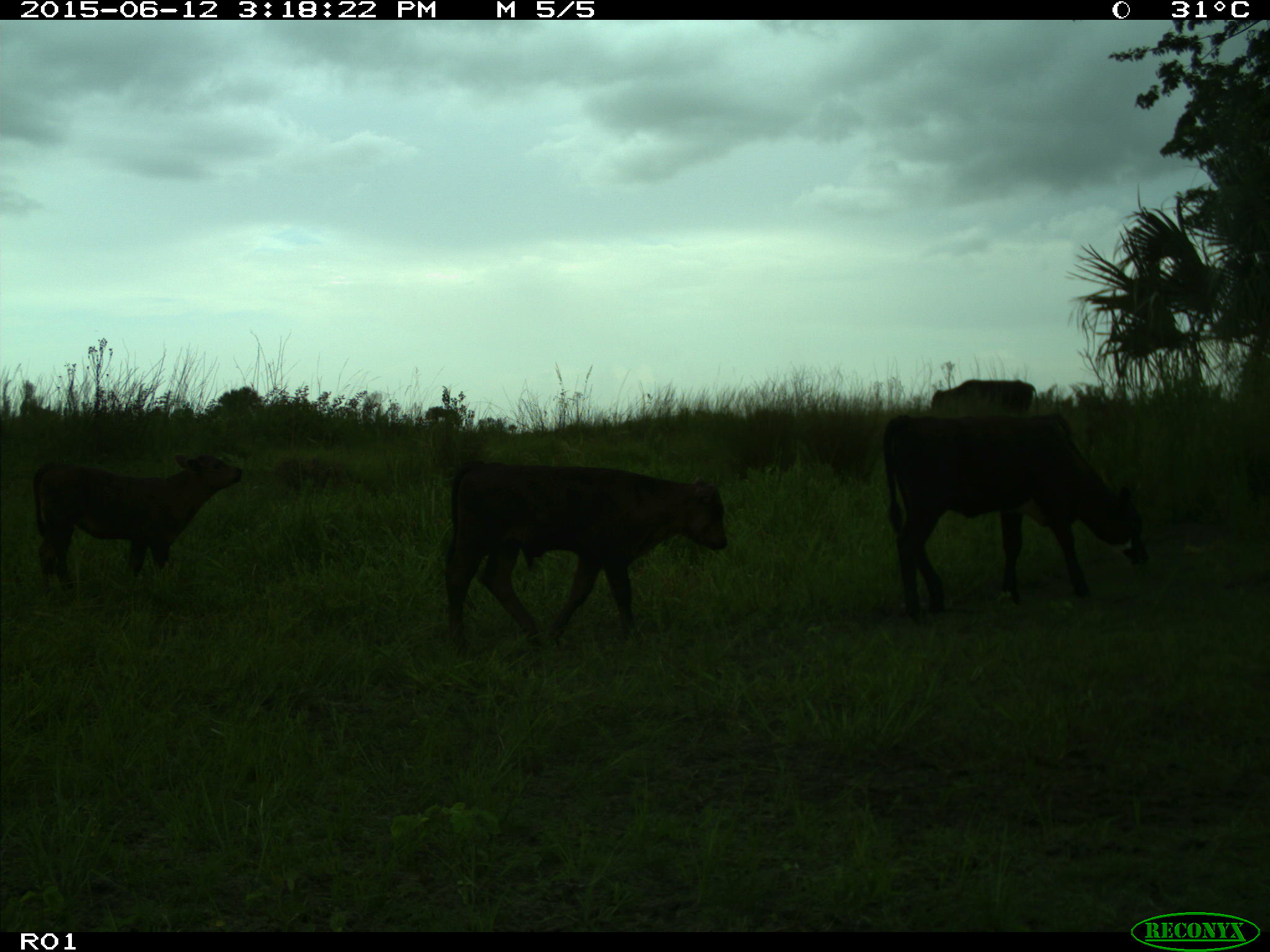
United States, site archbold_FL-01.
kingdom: Animalia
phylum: Chordata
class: Mammalia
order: Artiodactyla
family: Bovidae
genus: Bos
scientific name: Bos taurus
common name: domestic cow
Bos taurus (domestic cow).